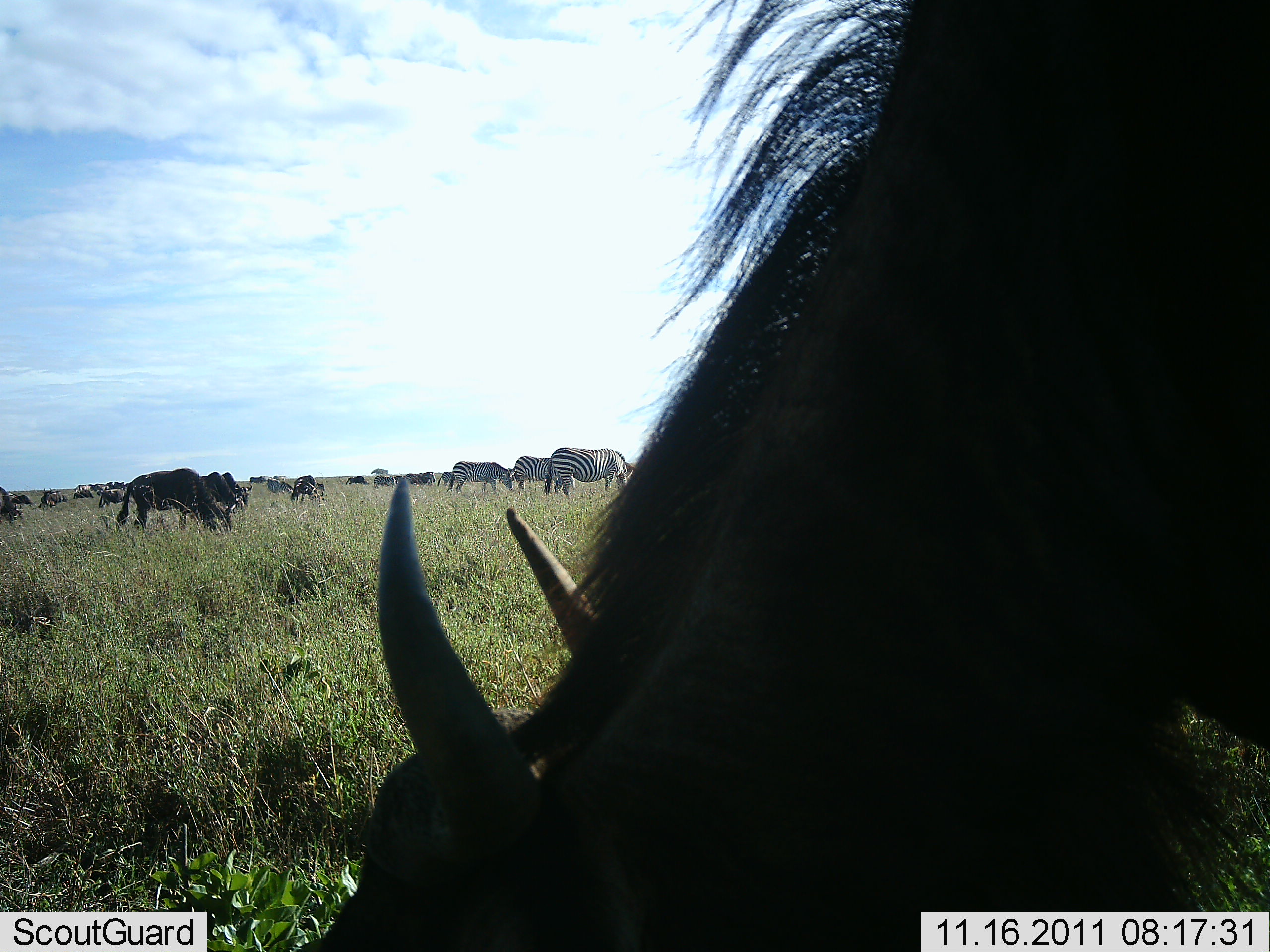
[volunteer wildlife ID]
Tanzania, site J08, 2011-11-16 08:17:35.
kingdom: Animalia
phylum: Chordata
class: Mammalia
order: Artiodactyla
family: Bovidae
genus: Connochaetes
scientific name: Connochaetes taurinus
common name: blue wildebeest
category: wildebeest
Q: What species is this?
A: Wildebeest (blue wildebeest) (Connochaetes taurinus).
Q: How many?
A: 11-50.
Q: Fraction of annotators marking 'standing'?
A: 50%.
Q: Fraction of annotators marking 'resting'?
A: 14%.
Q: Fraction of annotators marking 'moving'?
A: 7%.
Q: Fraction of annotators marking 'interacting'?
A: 0%.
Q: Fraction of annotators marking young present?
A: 0%.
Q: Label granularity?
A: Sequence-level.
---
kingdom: Animalia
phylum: Chordata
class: Mammalia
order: Perissodactyla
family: Equidae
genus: Equus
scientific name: Equus quagga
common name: plains zebra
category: zebra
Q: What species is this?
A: Zebra (plains zebra) (Equus quagga).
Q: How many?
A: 3.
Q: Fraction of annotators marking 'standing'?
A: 64%.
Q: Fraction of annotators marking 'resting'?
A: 0%.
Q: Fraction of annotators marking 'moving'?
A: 7%.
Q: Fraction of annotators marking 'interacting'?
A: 0%.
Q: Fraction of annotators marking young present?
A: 0%.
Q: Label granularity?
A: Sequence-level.